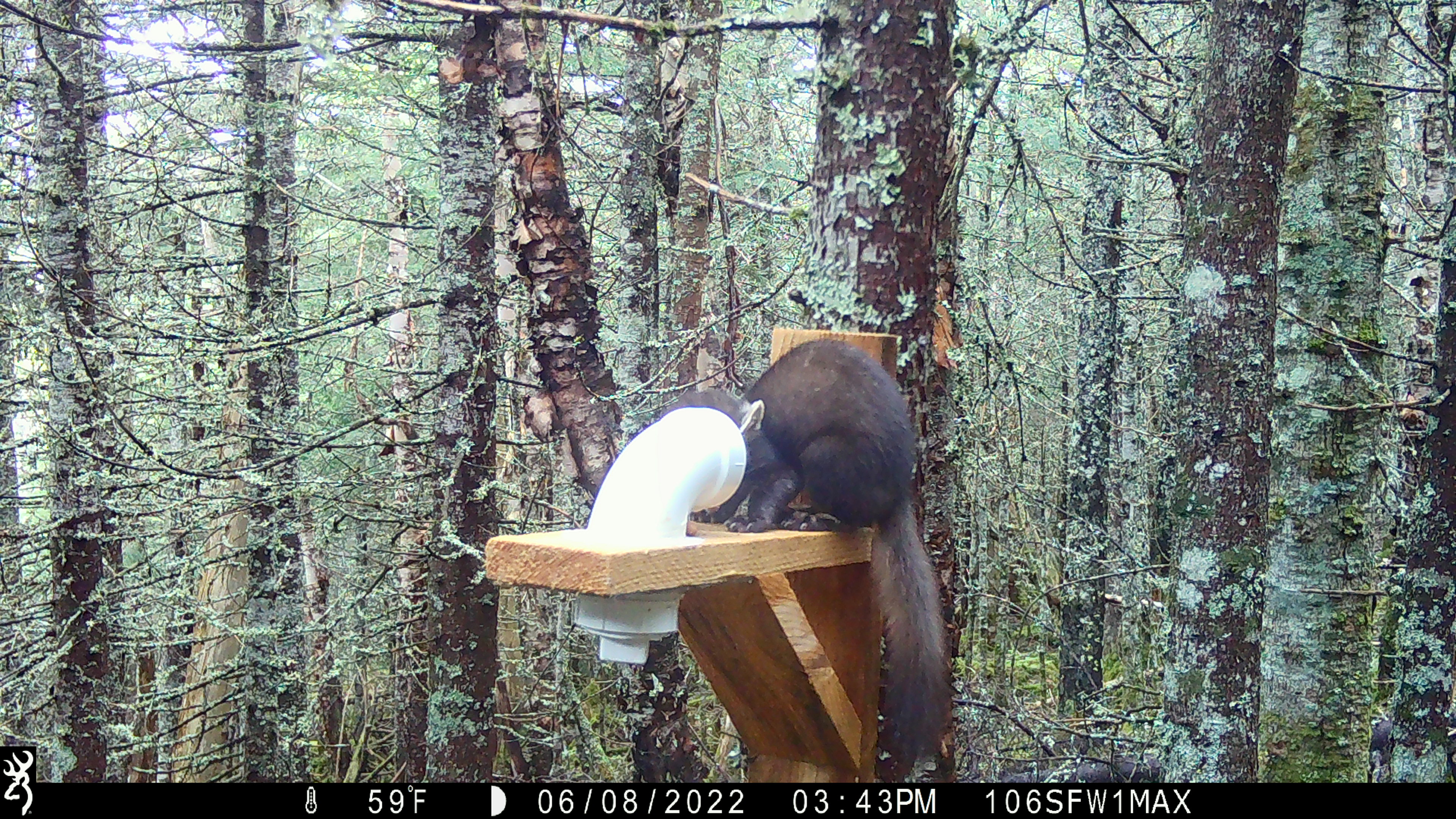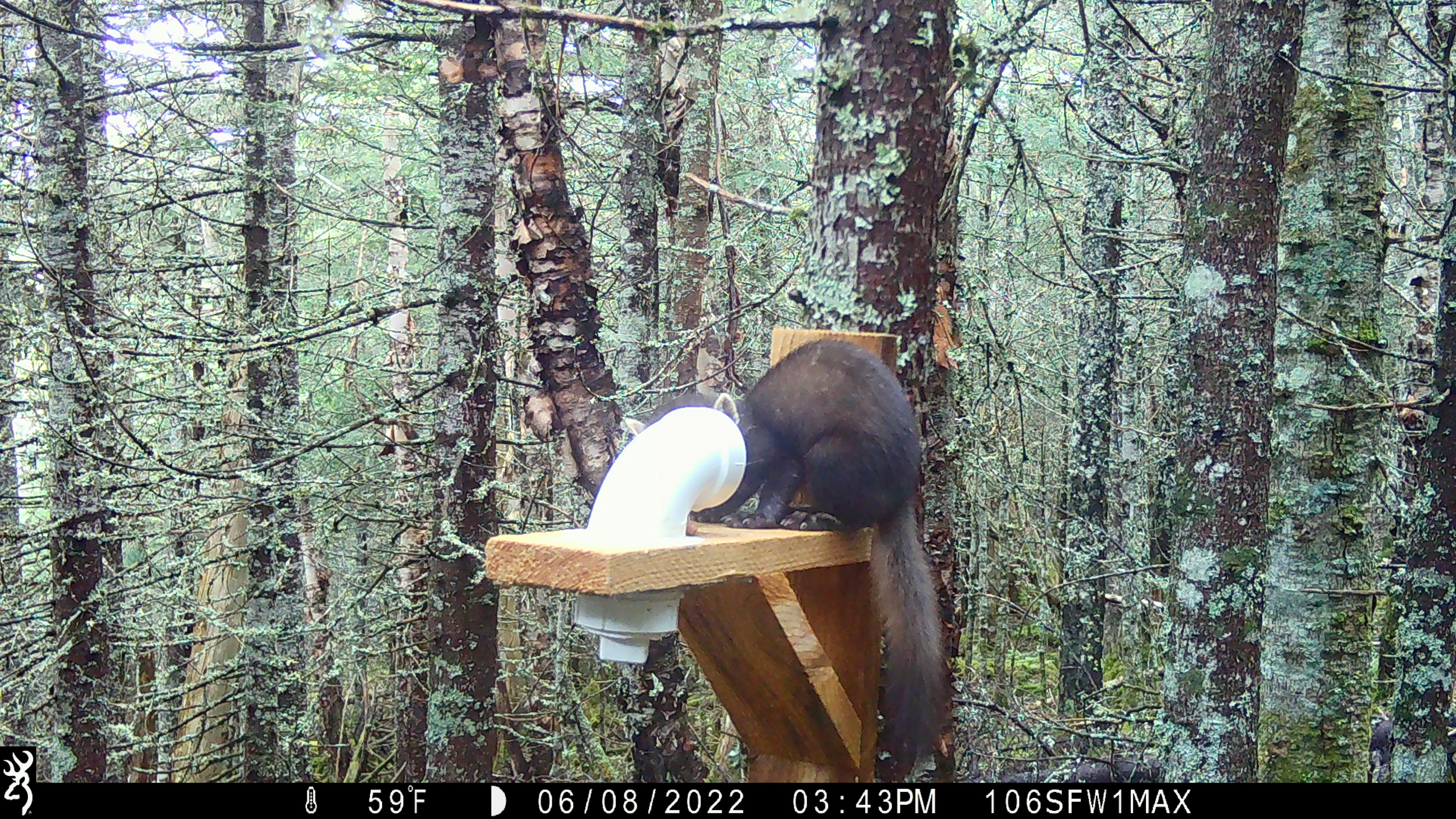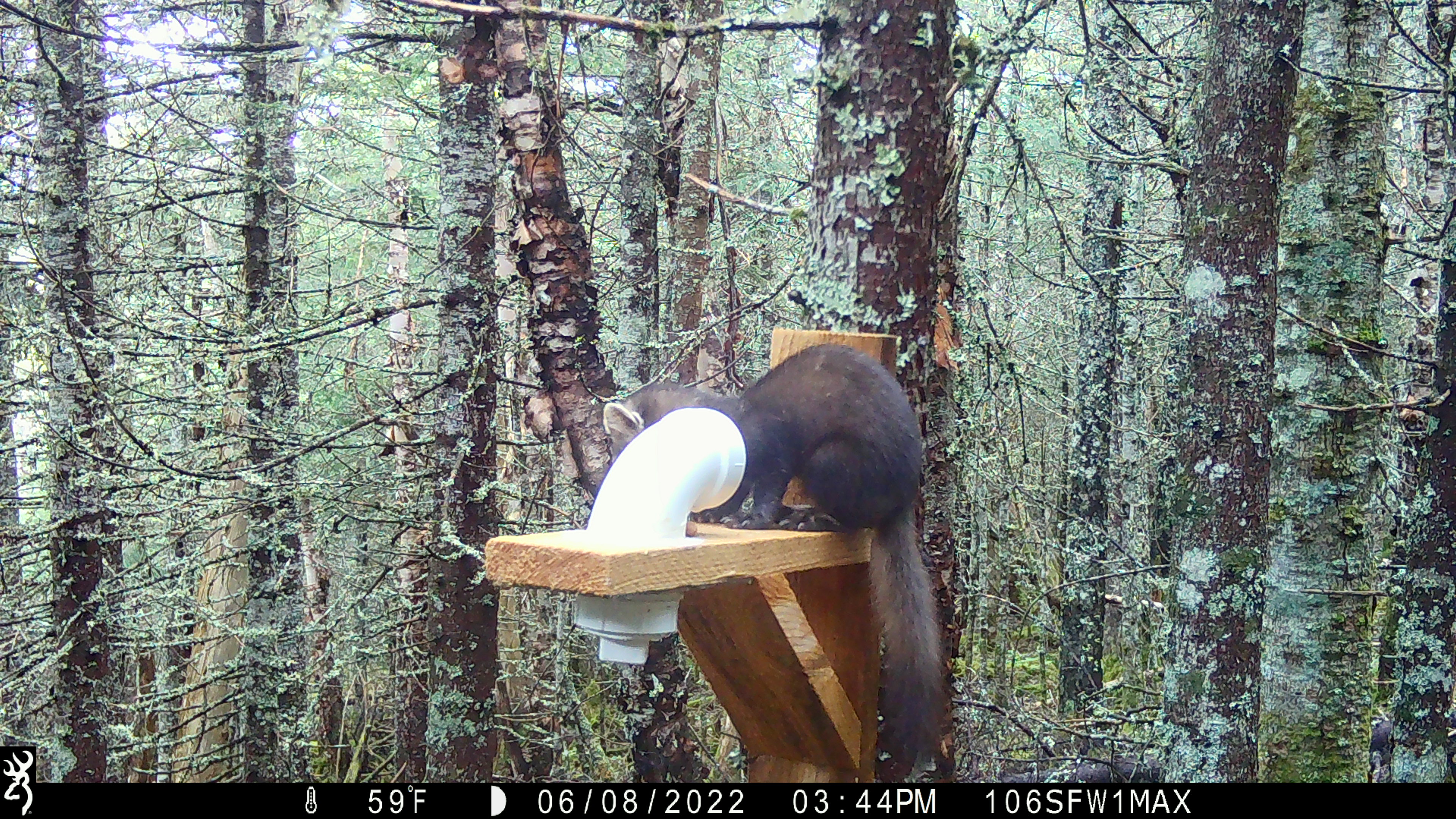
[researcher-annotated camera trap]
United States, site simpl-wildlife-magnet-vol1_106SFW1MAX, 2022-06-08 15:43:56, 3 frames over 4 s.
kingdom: Animalia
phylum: Chordata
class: Mammalia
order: Carnivora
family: Mustelidae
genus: Martes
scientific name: Martes americana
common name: american marten